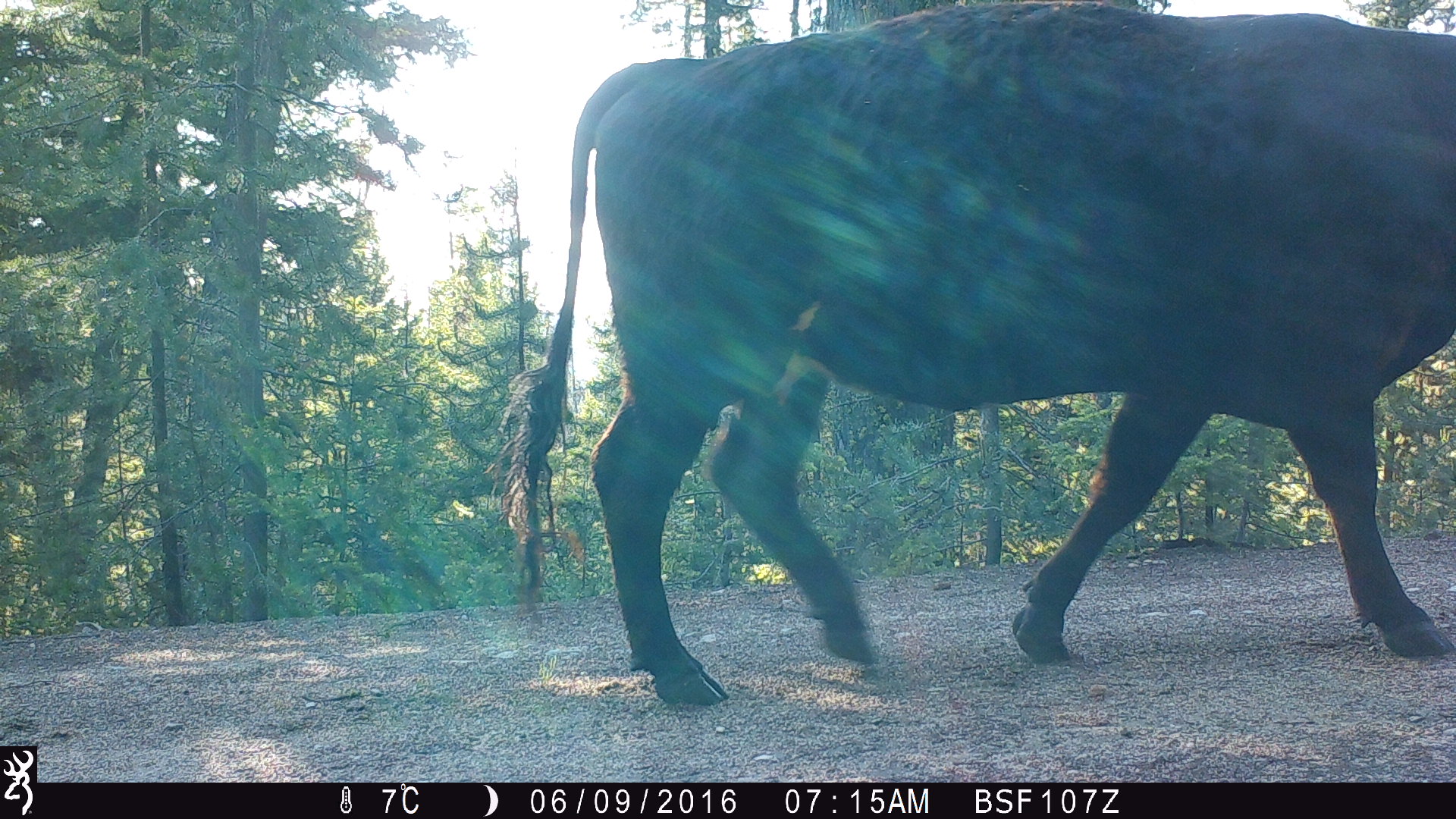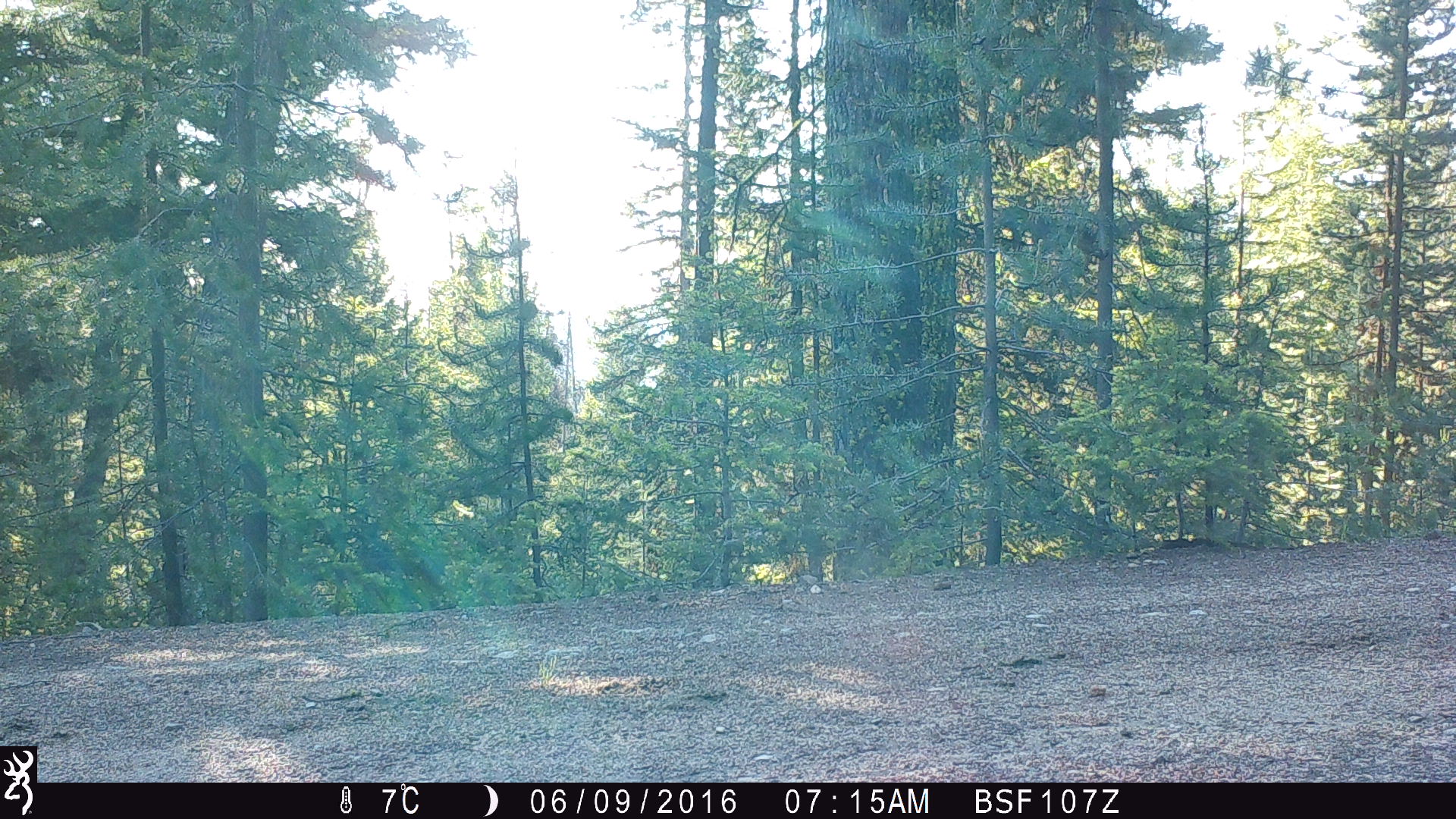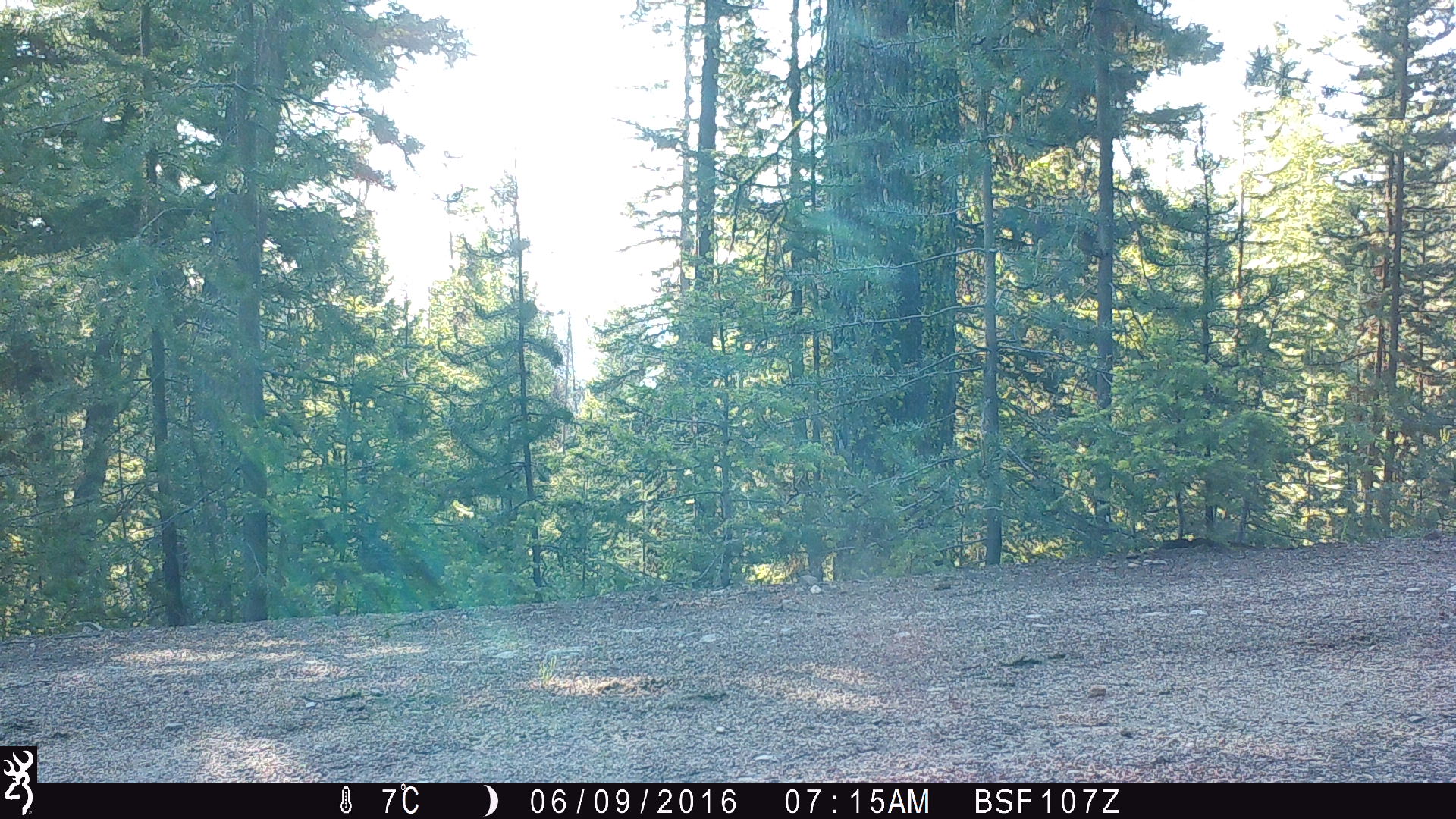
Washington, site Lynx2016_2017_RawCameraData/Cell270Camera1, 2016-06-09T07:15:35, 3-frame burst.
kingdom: Animalia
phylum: Chordata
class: Mammalia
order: Artiodactyla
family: Bovidae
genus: Bos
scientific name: Bos taurus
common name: domestic cattle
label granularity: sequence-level